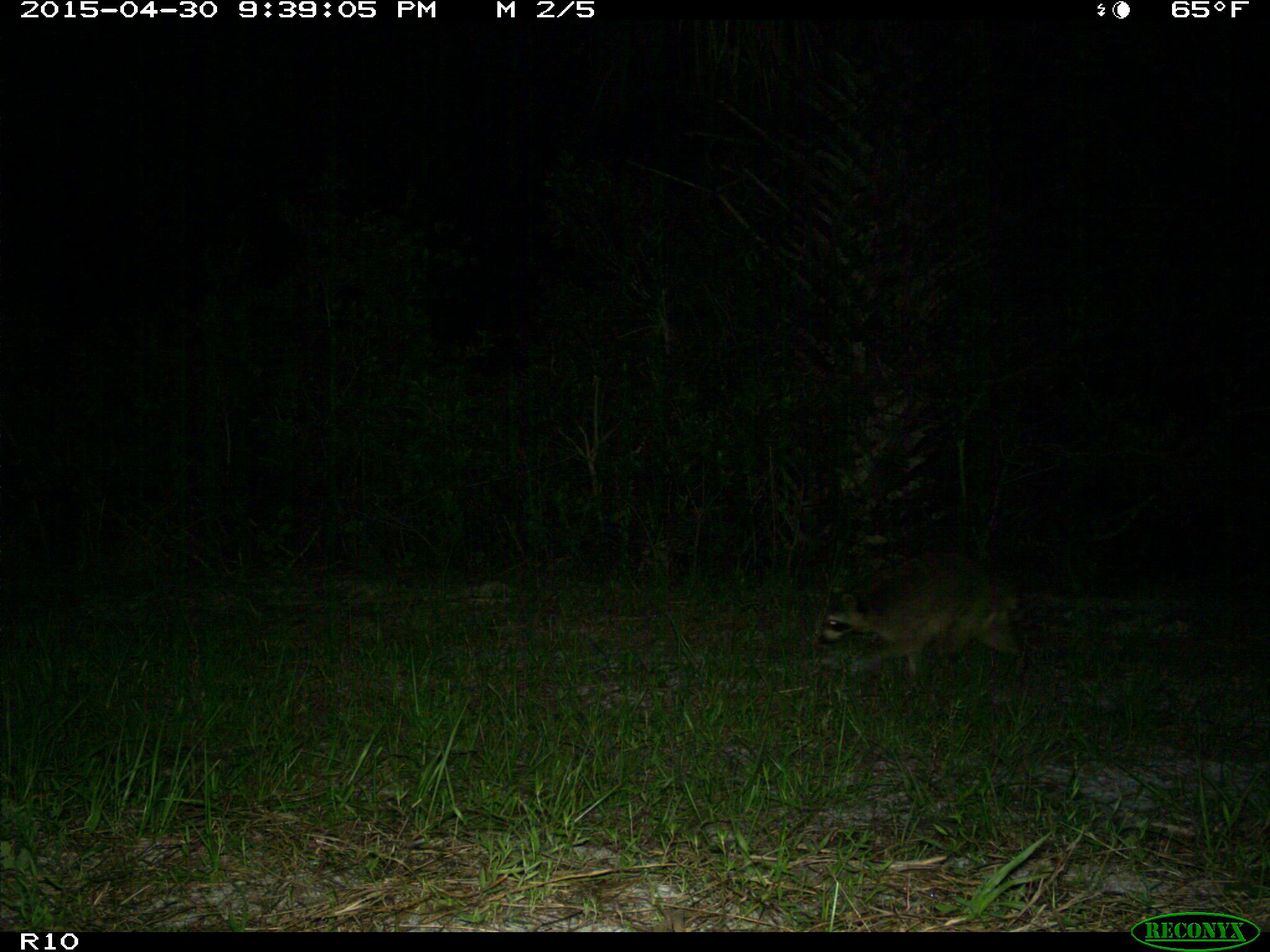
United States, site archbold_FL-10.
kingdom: Animalia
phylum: Chordata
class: Mammalia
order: Carnivora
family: Procyonidae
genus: Procyon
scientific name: Procyon lotor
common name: common raccoon